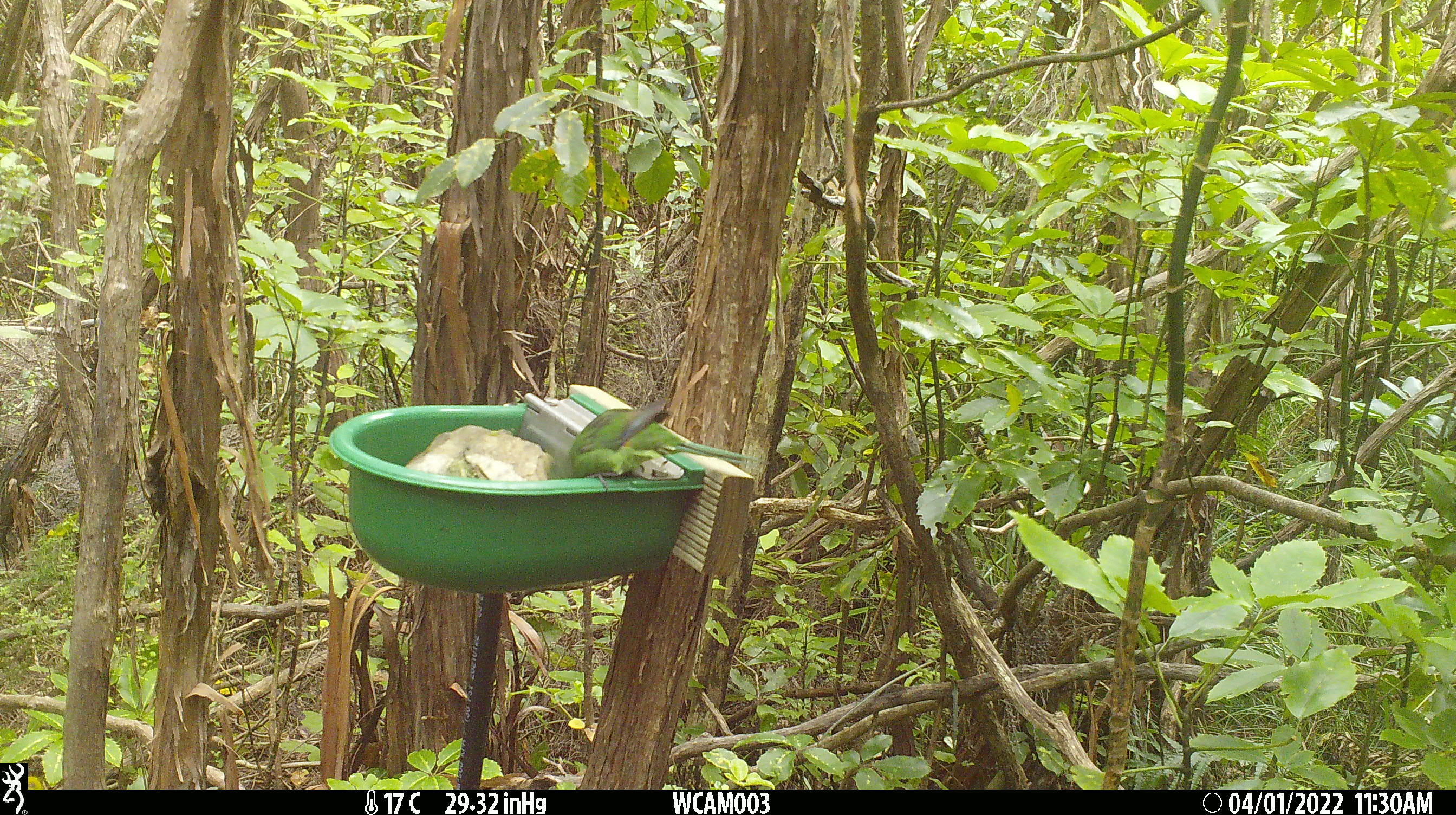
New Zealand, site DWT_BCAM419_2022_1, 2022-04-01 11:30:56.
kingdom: Animalia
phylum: Chordata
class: Aves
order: Psittaciformes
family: Psittaculidae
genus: Cyanoramphus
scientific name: Cyanoramphus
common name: parakeet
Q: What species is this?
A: Parakeet (Cyanoramphus).